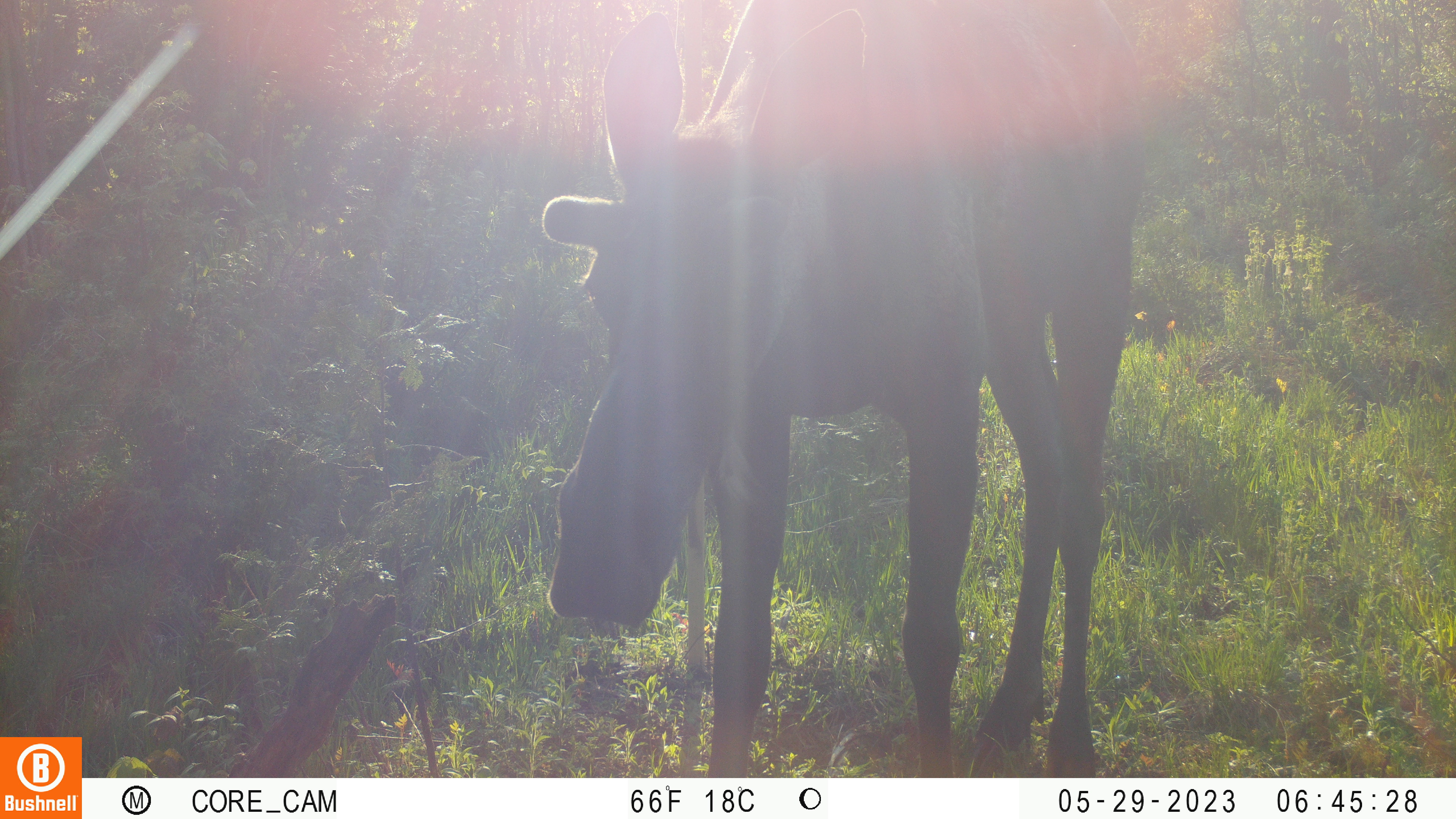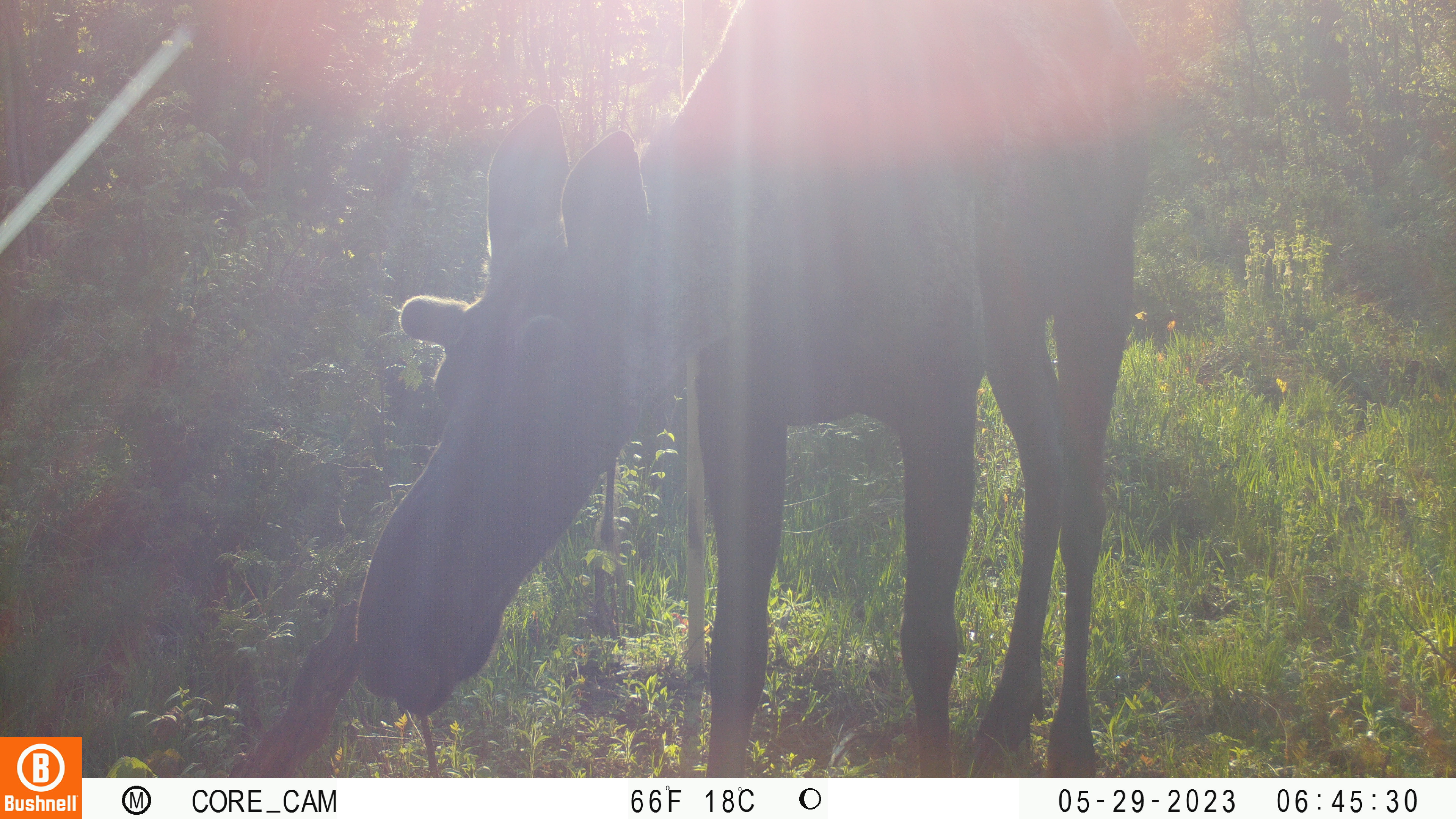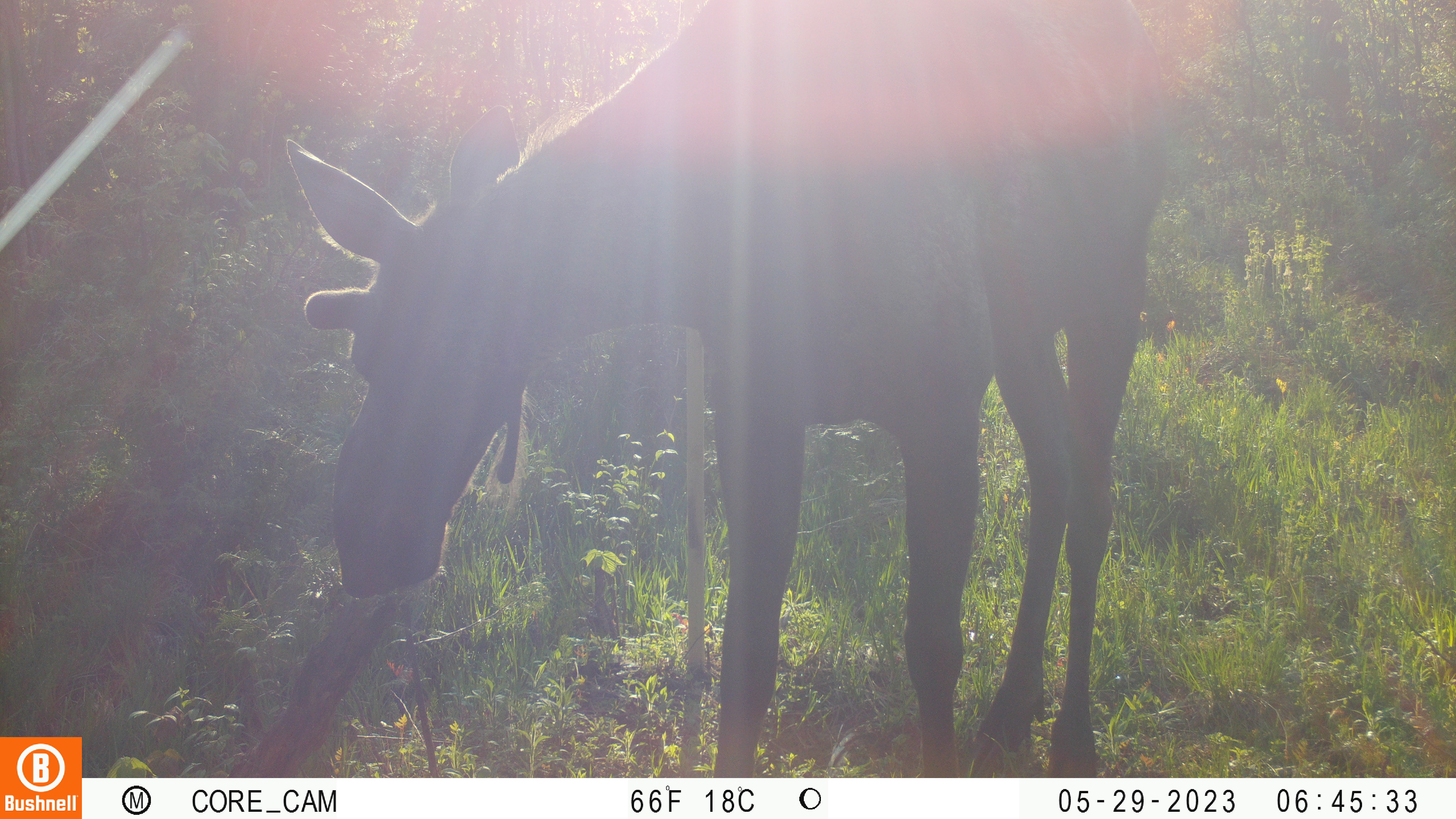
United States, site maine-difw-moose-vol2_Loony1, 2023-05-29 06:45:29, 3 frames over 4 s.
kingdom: Animalia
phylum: Chordata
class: Mammalia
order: Artiodactyla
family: Cervidae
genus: Alces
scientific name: Alces alces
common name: moose